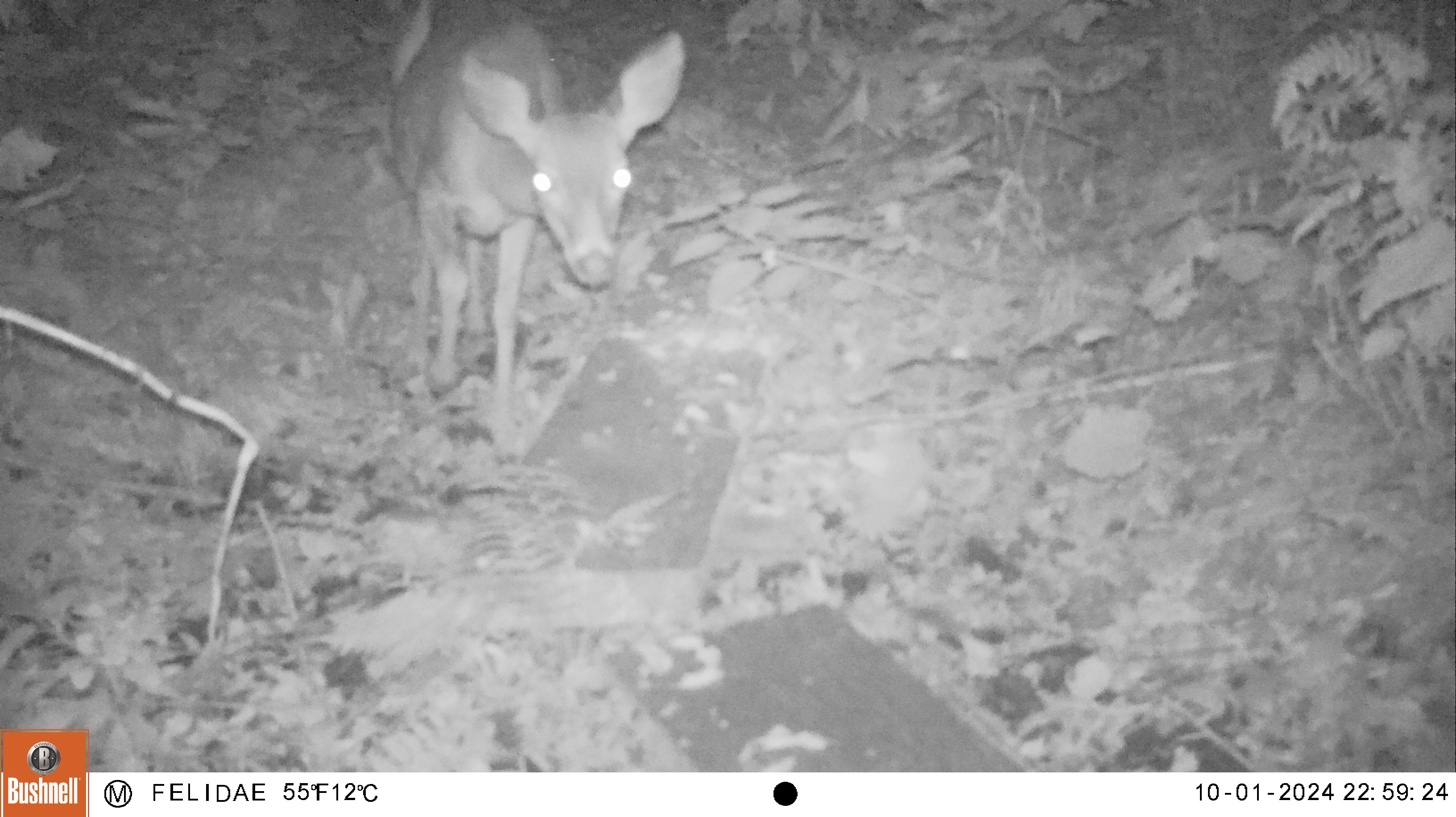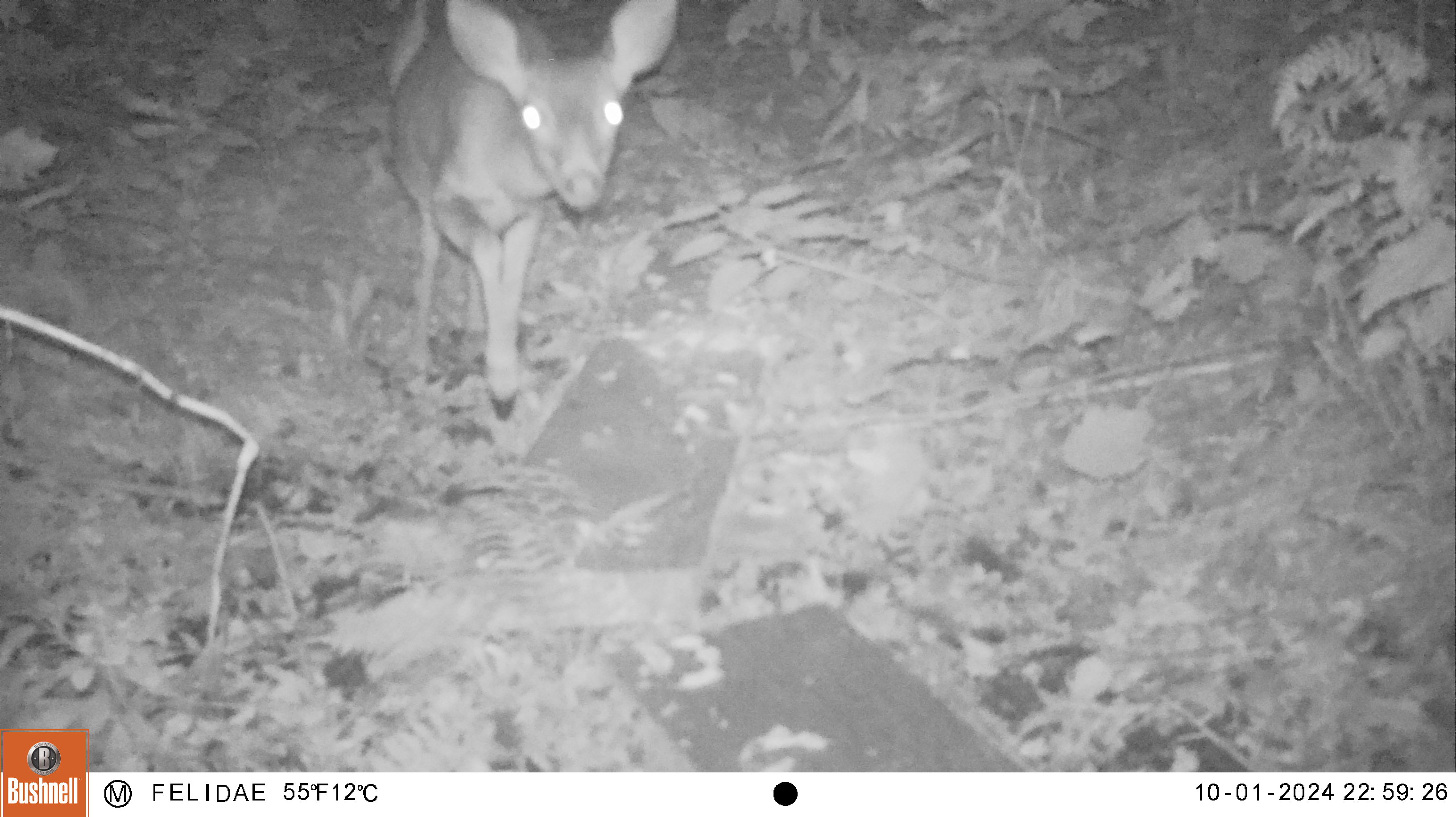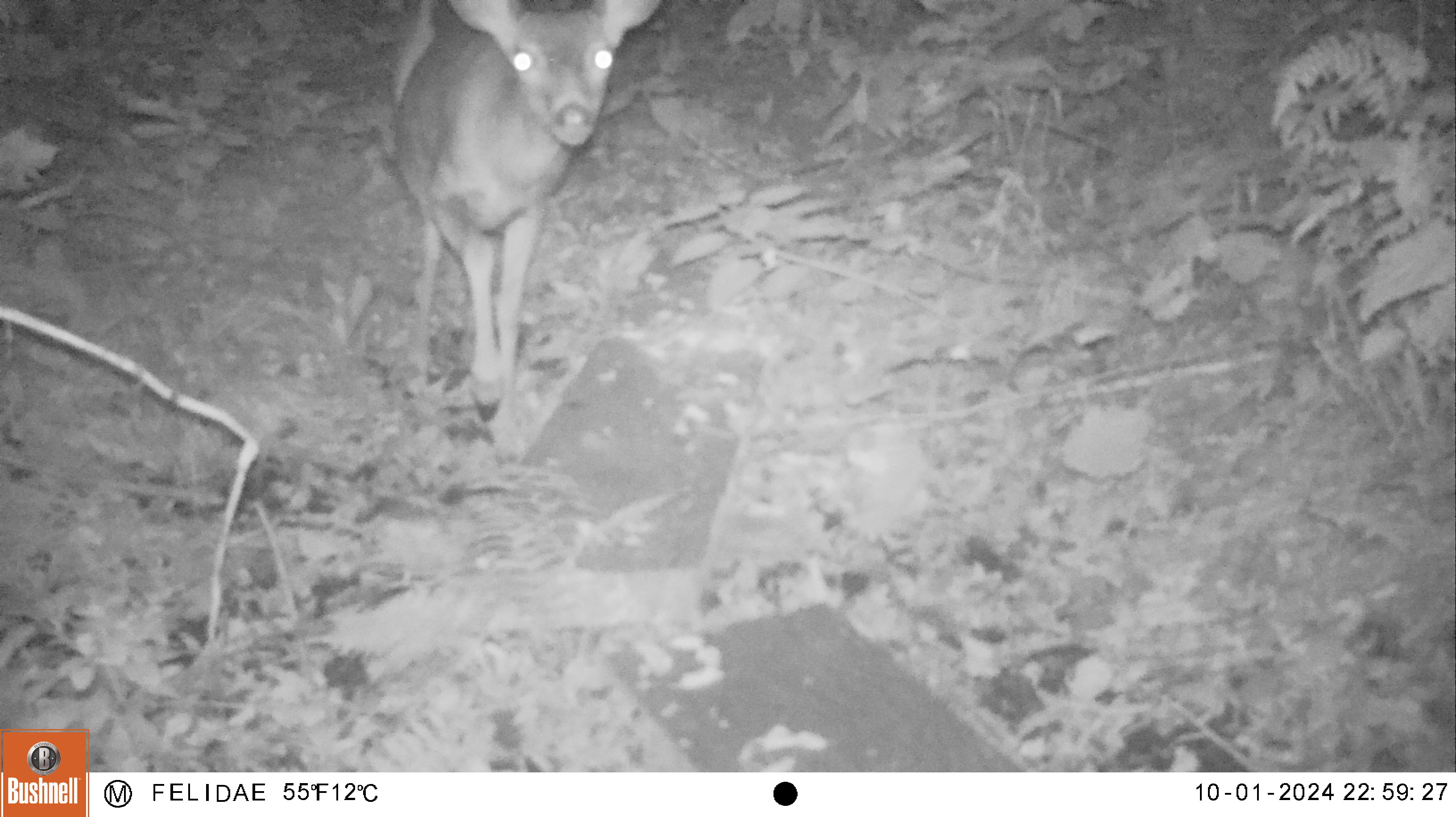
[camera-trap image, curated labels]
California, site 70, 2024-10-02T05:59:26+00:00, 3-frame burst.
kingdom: Animalia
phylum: Chordata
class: Mammalia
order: Artiodactyla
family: Cervidae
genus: Odocoileus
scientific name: Odocoileus hemionus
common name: mule deer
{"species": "mule deer (Odocoileus hemionus)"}